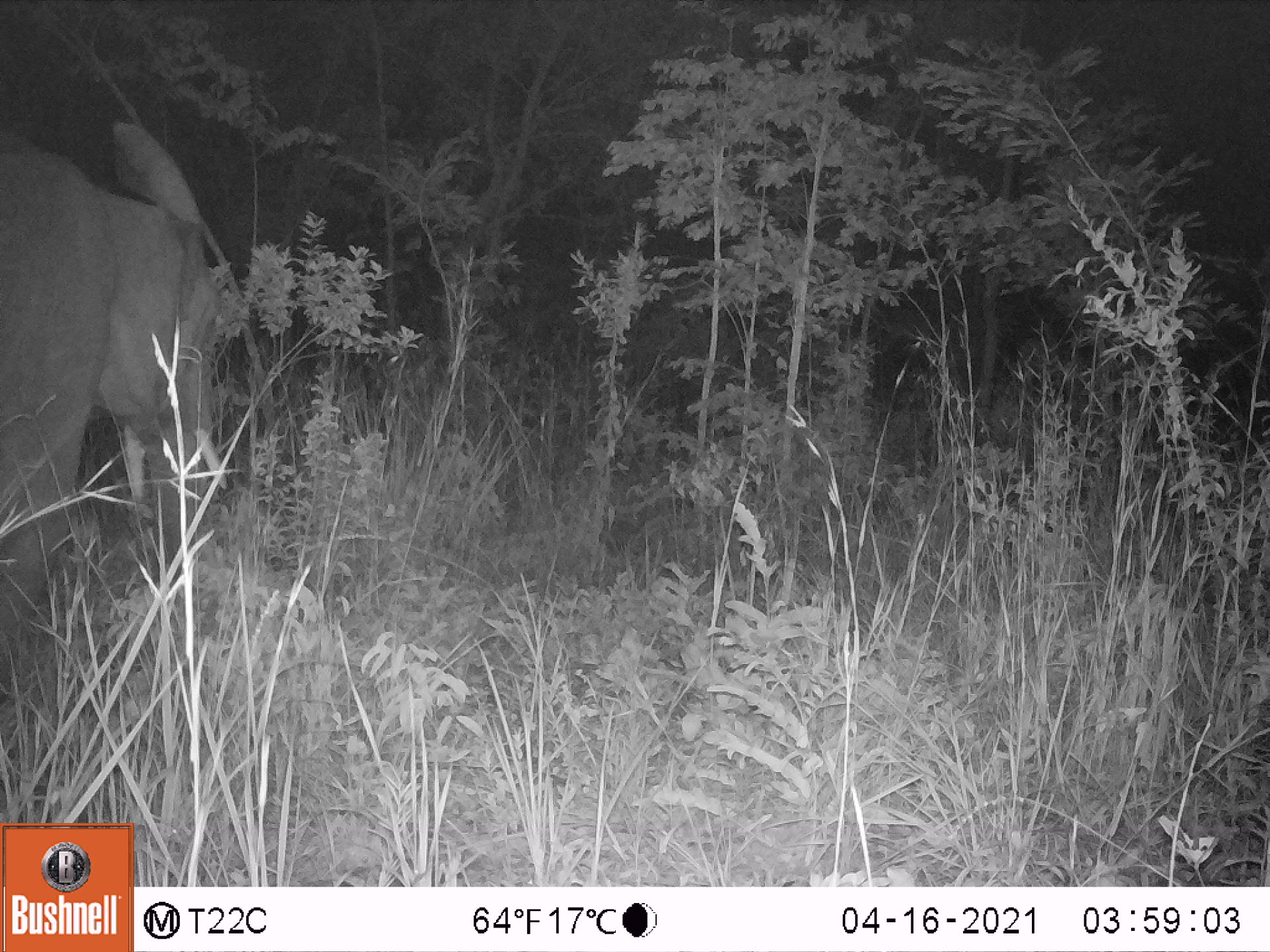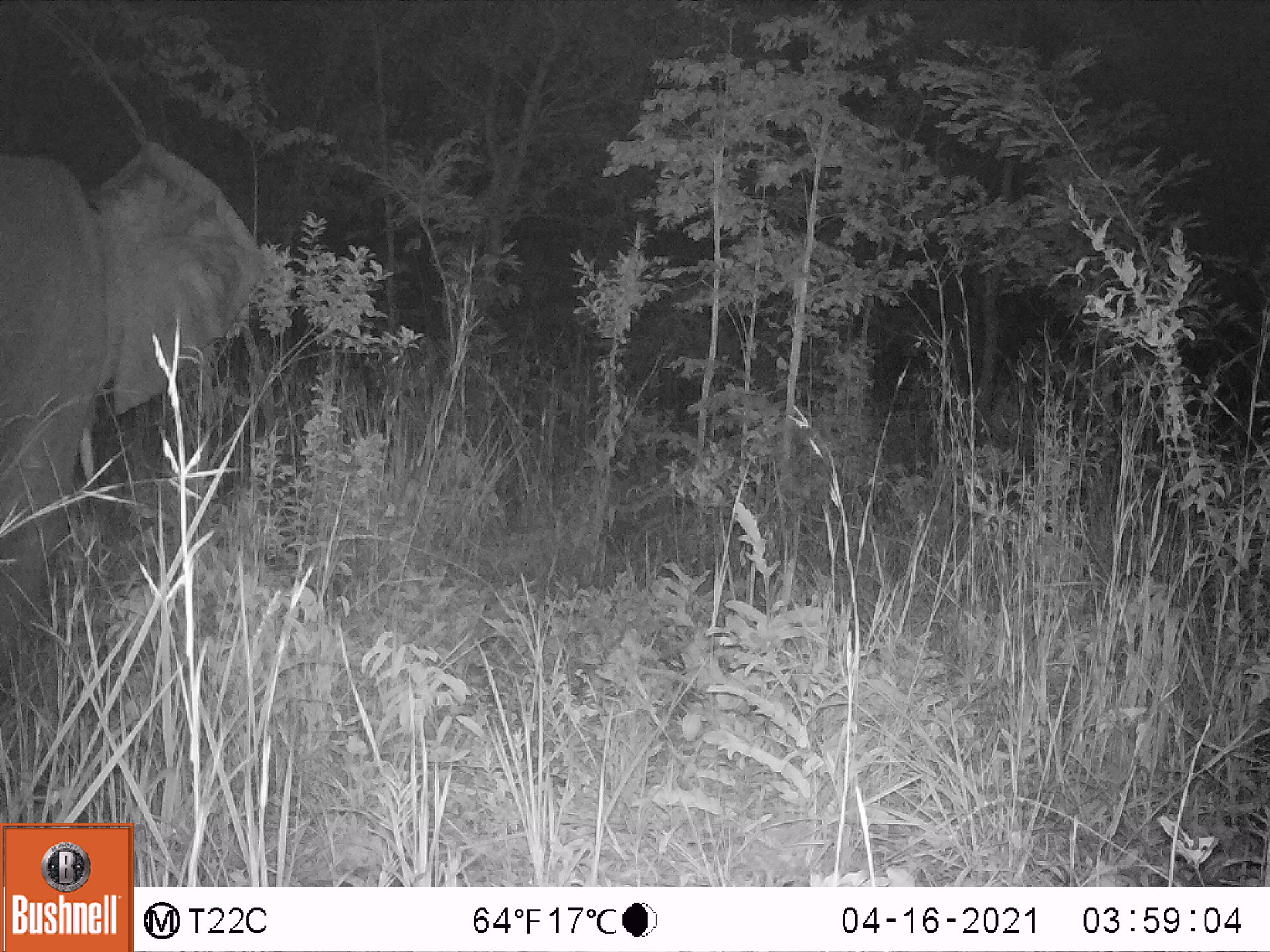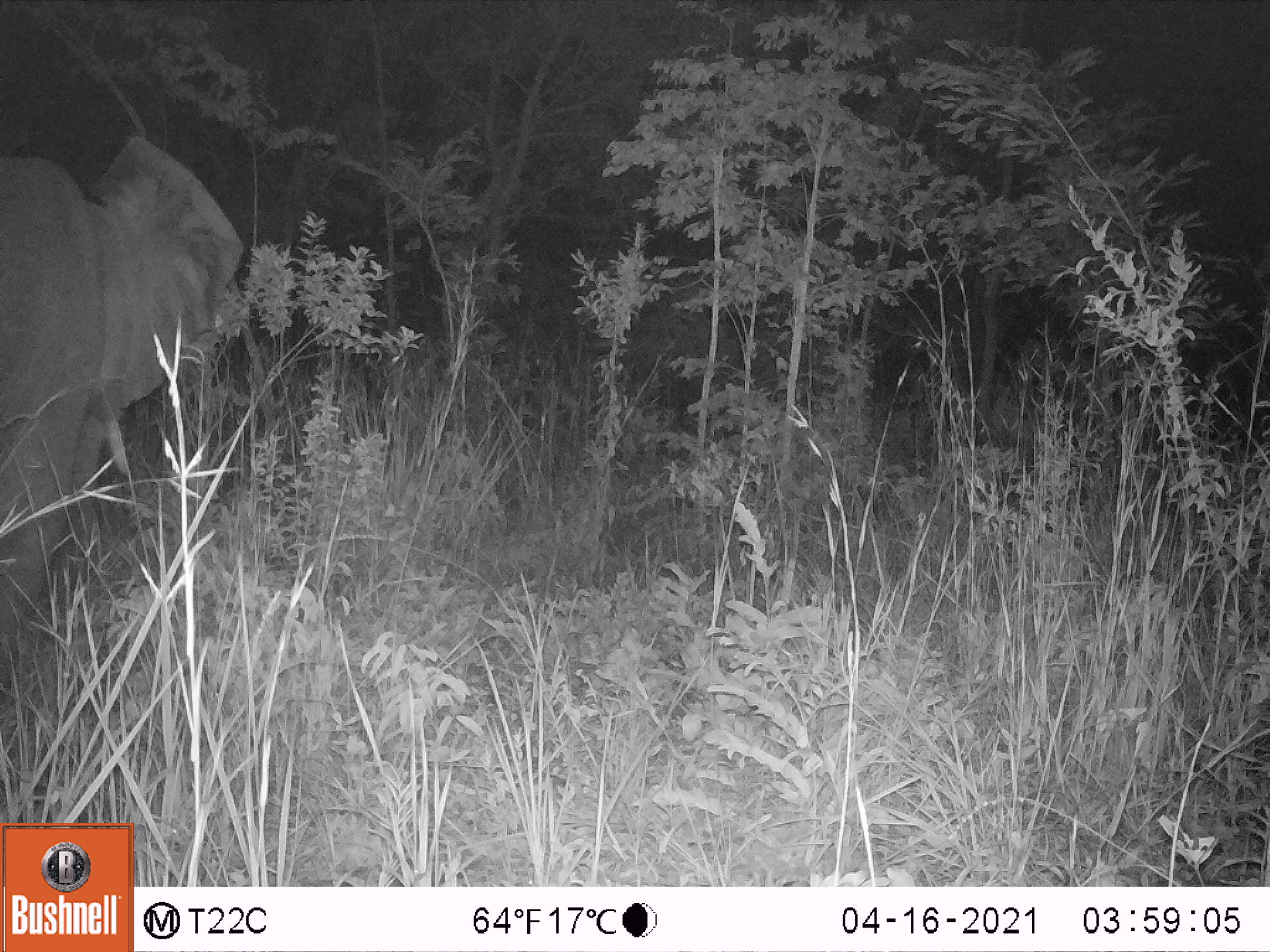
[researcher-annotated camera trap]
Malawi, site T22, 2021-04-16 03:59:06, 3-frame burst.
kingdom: Animalia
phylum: Chordata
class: Mammalia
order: Proboscidea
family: Elephantidae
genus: Loxodonta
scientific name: Loxodonta africana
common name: african savanna elephant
African savanna elephant (Loxodonta africana), count 1.